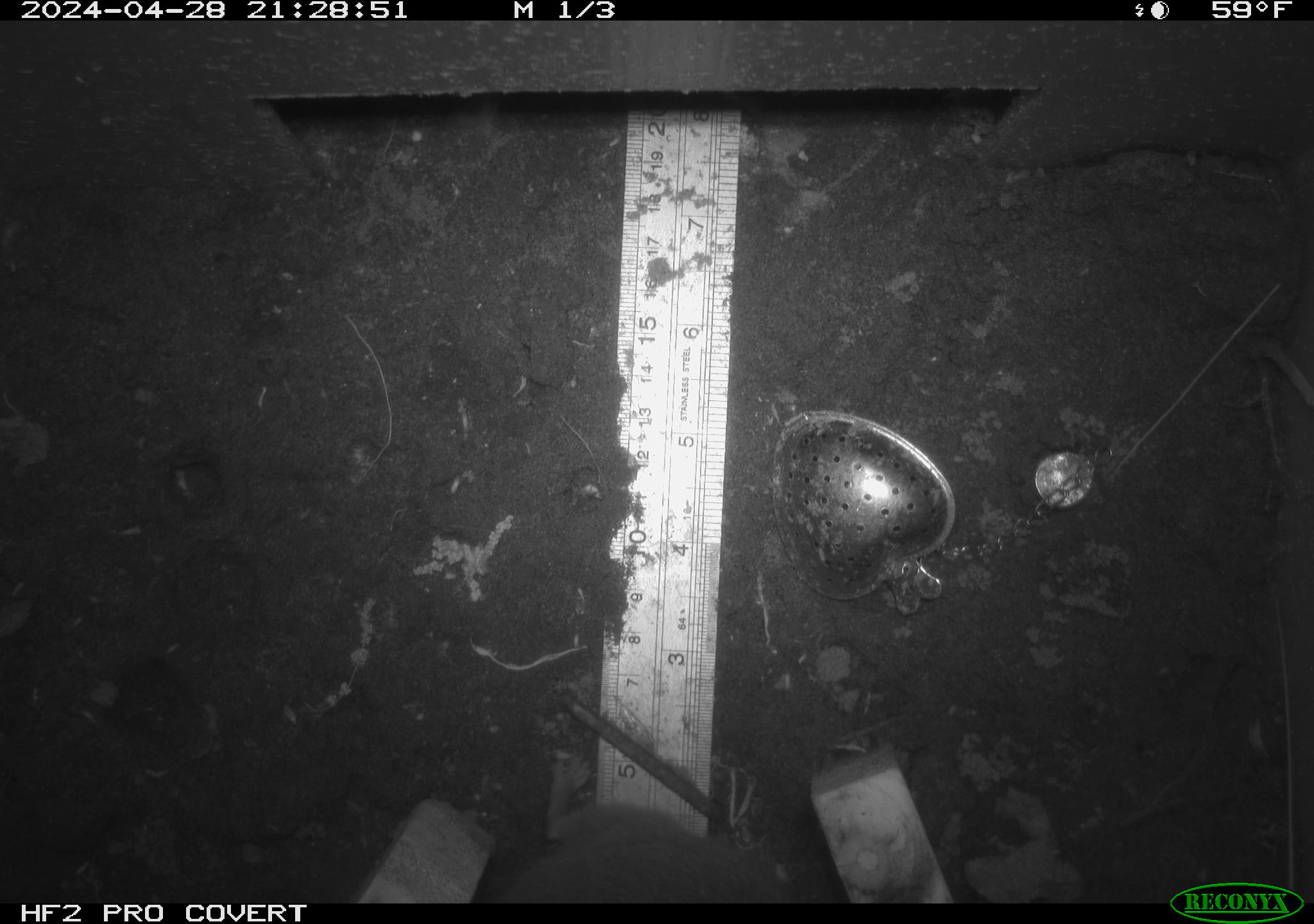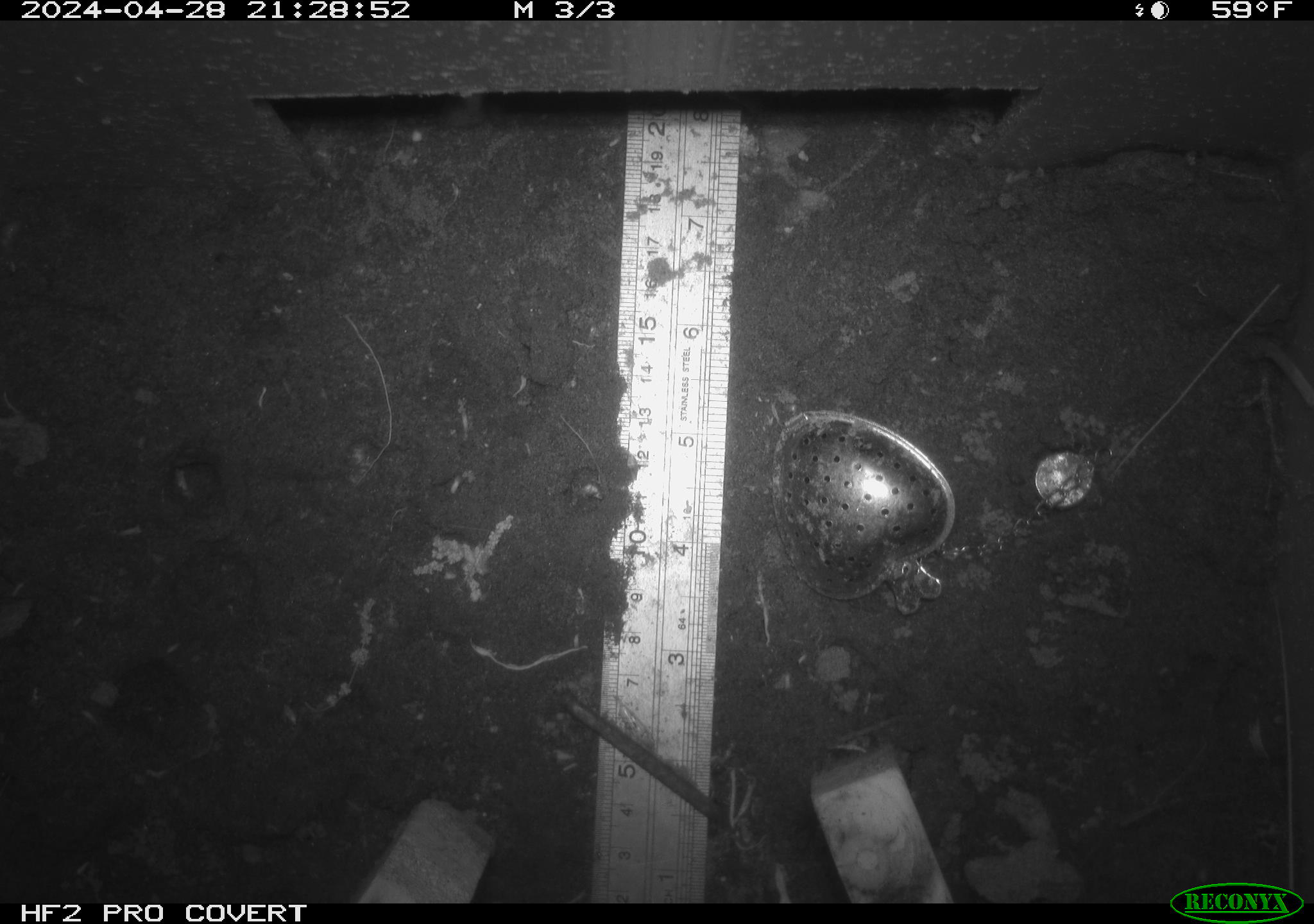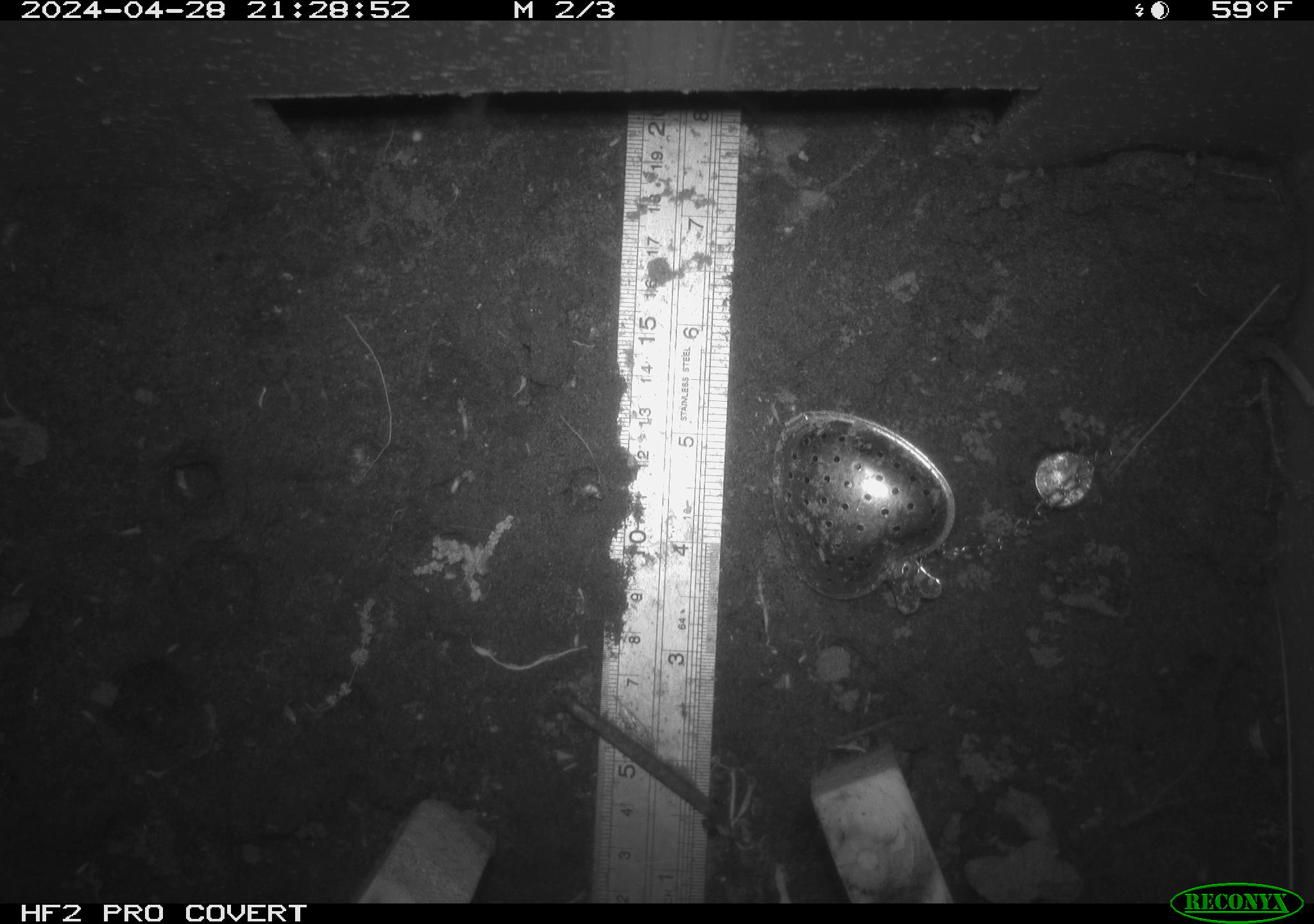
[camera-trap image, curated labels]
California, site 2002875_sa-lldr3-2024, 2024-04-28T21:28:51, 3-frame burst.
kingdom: Animalia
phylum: Chordata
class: Mammalia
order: Rodentia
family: Muridae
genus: Rattus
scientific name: Rattus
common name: rat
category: rattus species